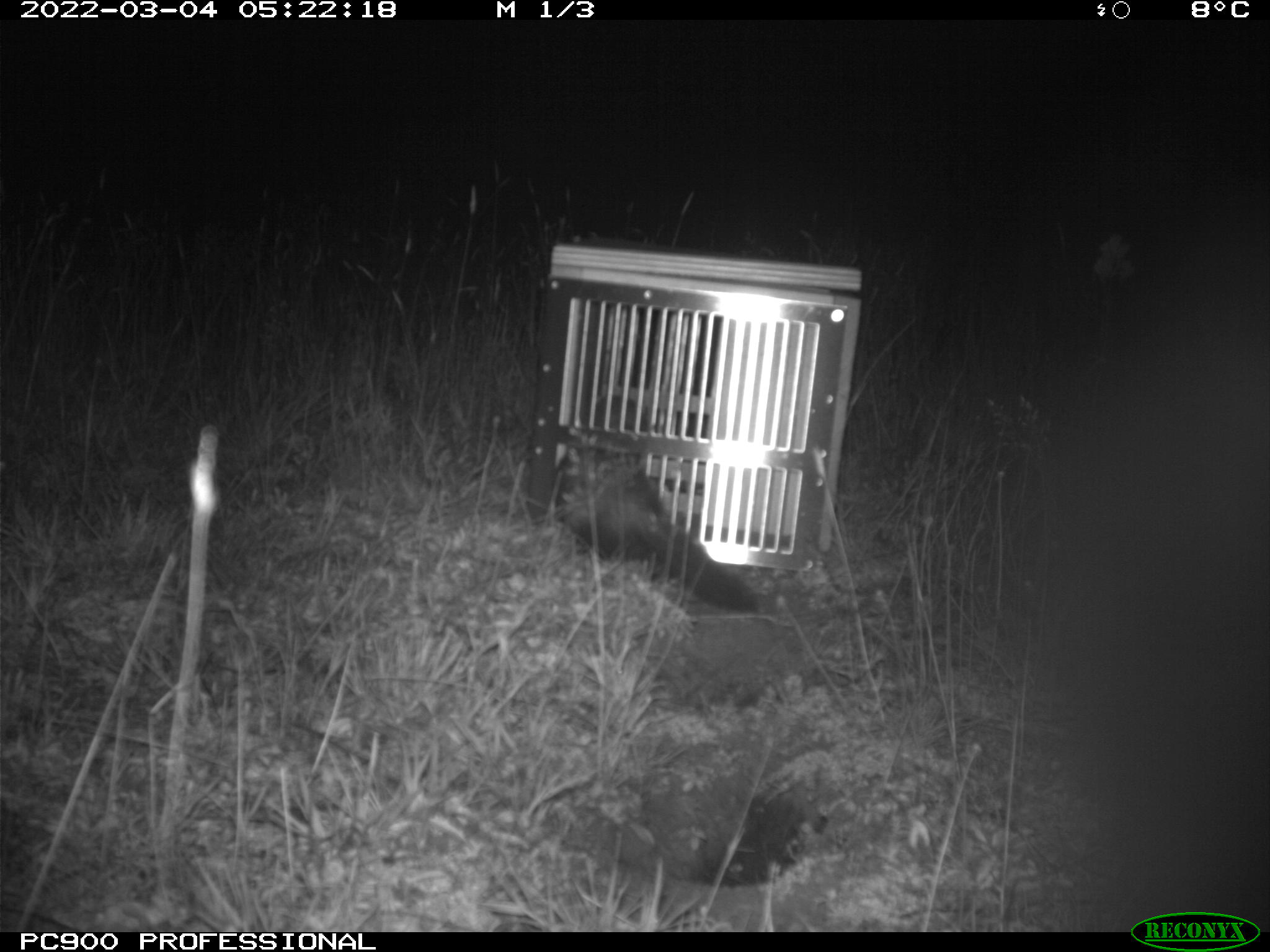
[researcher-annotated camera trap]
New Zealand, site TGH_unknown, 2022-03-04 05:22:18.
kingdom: Animalia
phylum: Chordata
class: Mammalia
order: Carnivora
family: Mustelidae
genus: Mustela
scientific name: Mustela furo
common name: ferret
Ferret (Mustela furo).